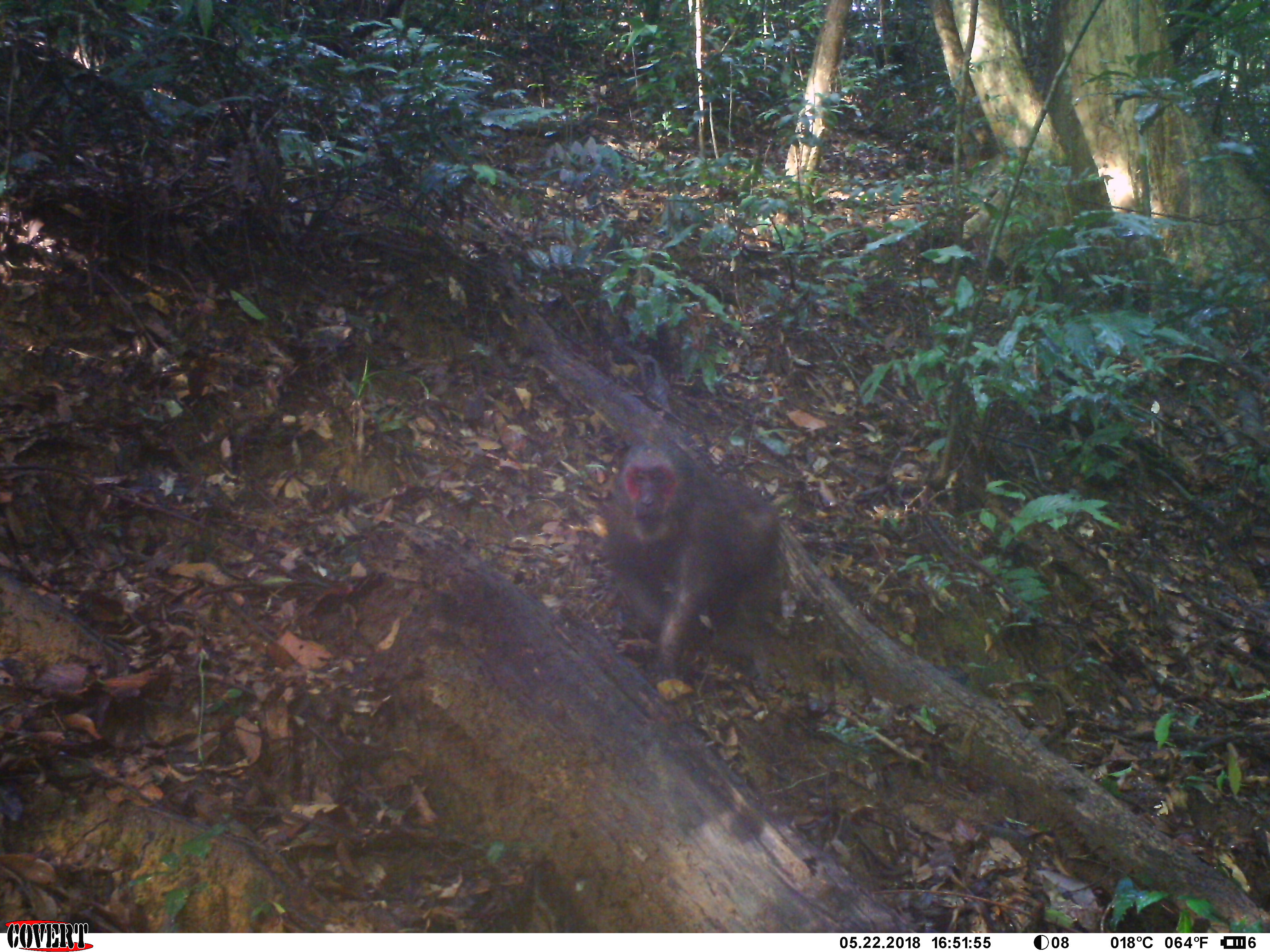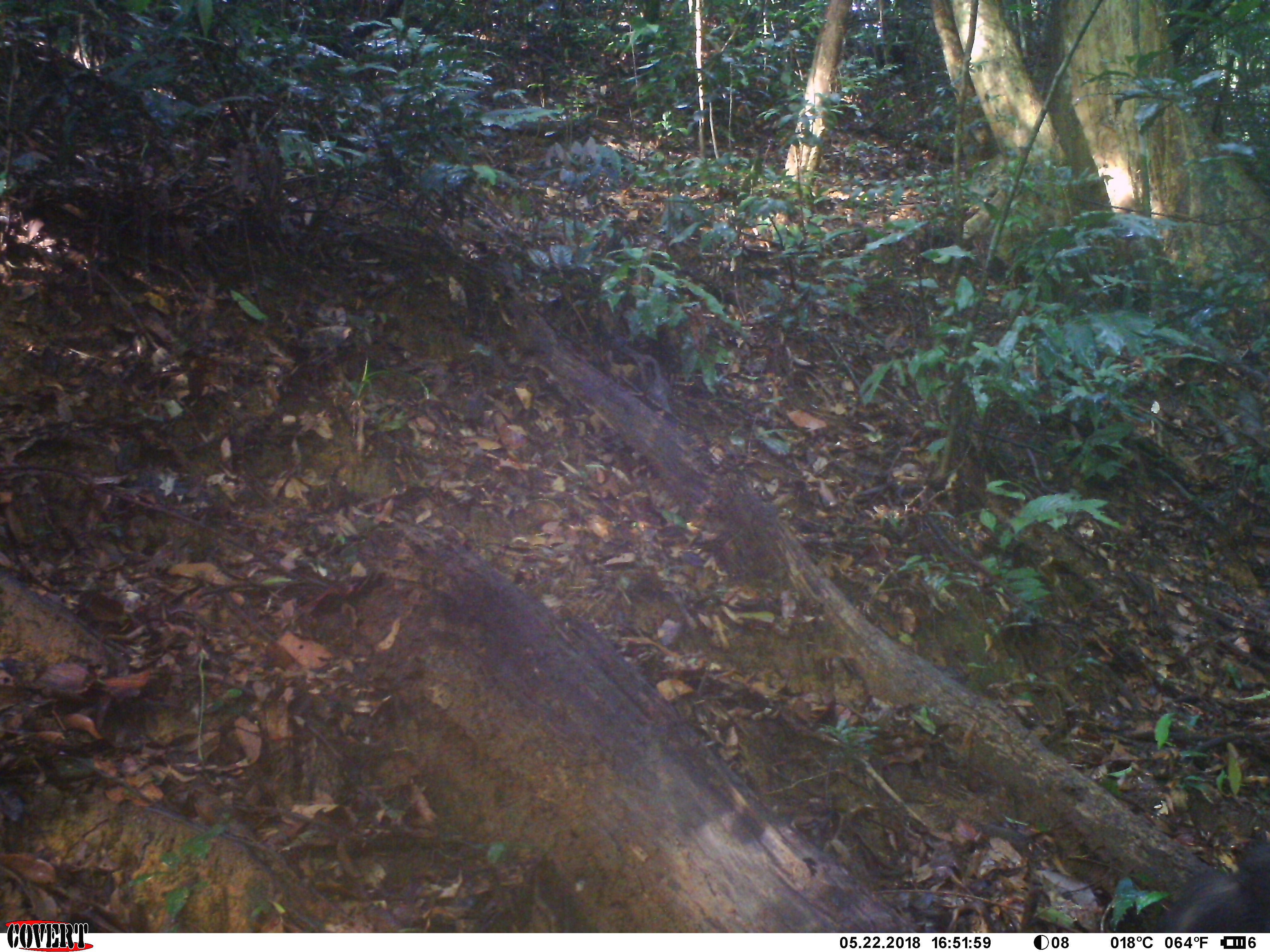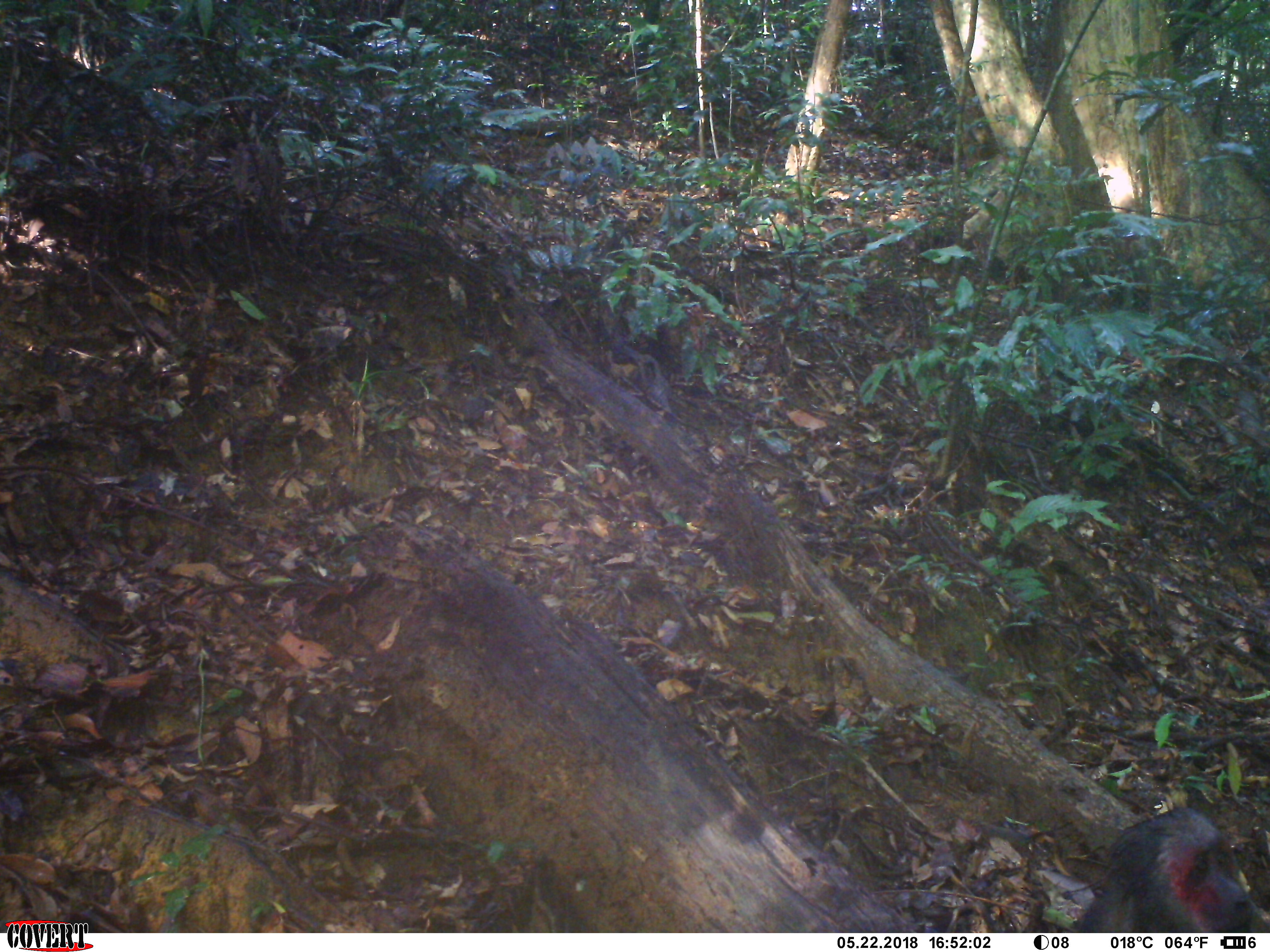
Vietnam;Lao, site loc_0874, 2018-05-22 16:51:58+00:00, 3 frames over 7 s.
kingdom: Animalia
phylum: Chordata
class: Mammalia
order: Primates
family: Cercopithecidae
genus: Macaca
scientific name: Macaca arctoides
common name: stump-tailed macaque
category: stump tailed macaque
Stump tailed macaque (stump-tailed macaque) (Macaca arctoides). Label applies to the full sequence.